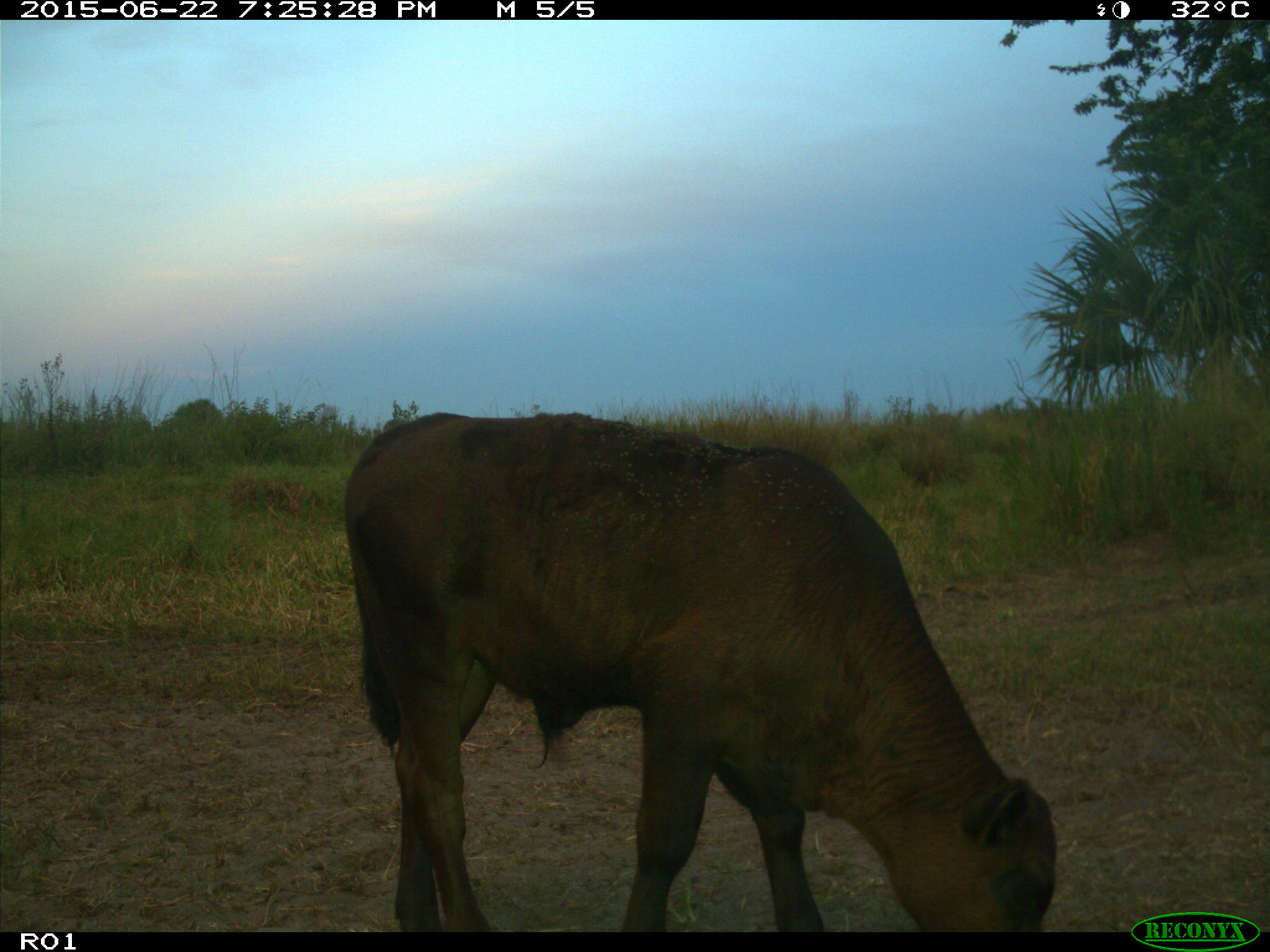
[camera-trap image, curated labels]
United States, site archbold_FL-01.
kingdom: Animalia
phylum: Chordata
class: Mammalia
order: Artiodactyla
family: Bovidae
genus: Bos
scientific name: Bos taurus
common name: domestic cow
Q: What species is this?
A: Bos taurus (domestic cow).